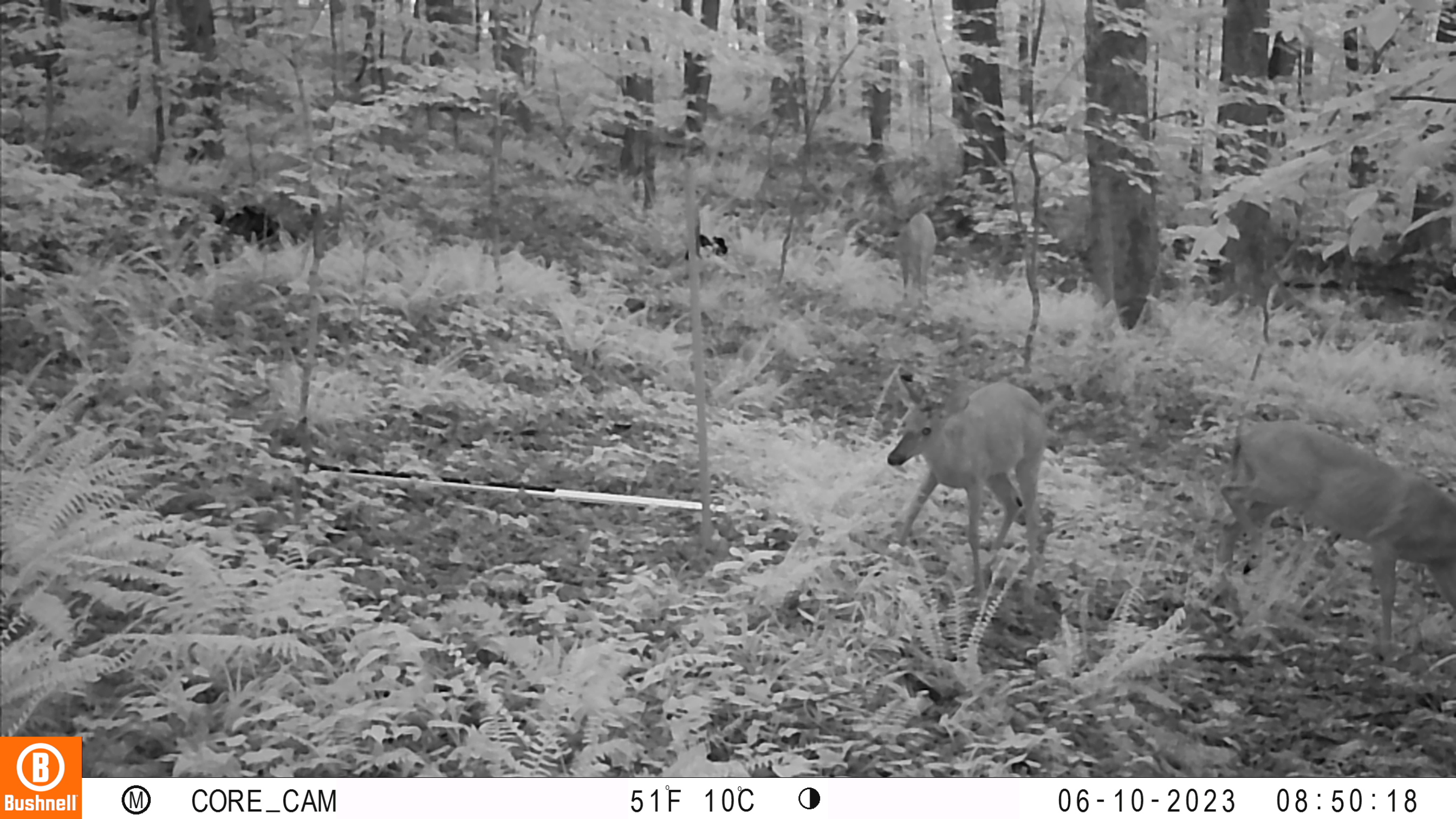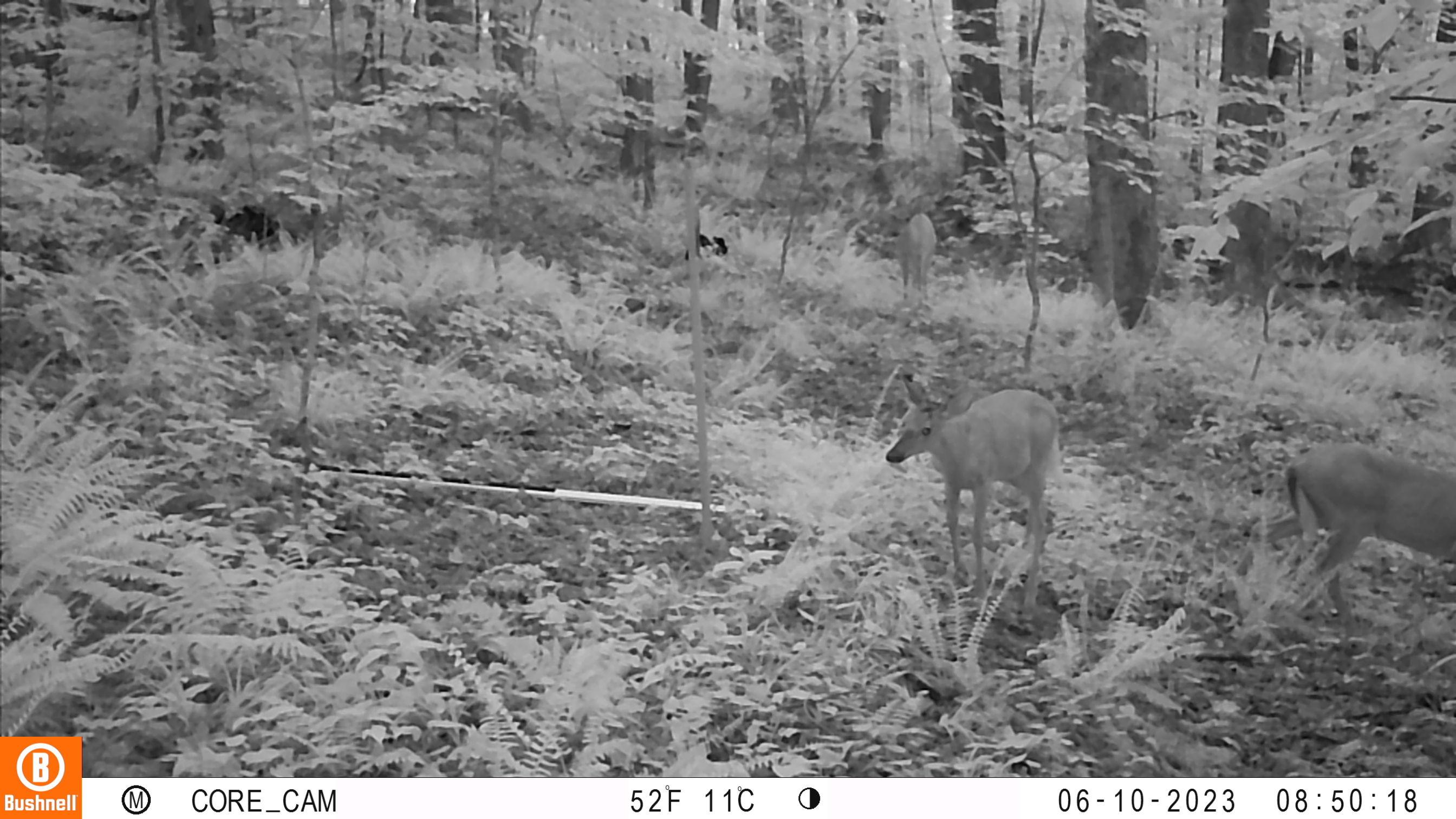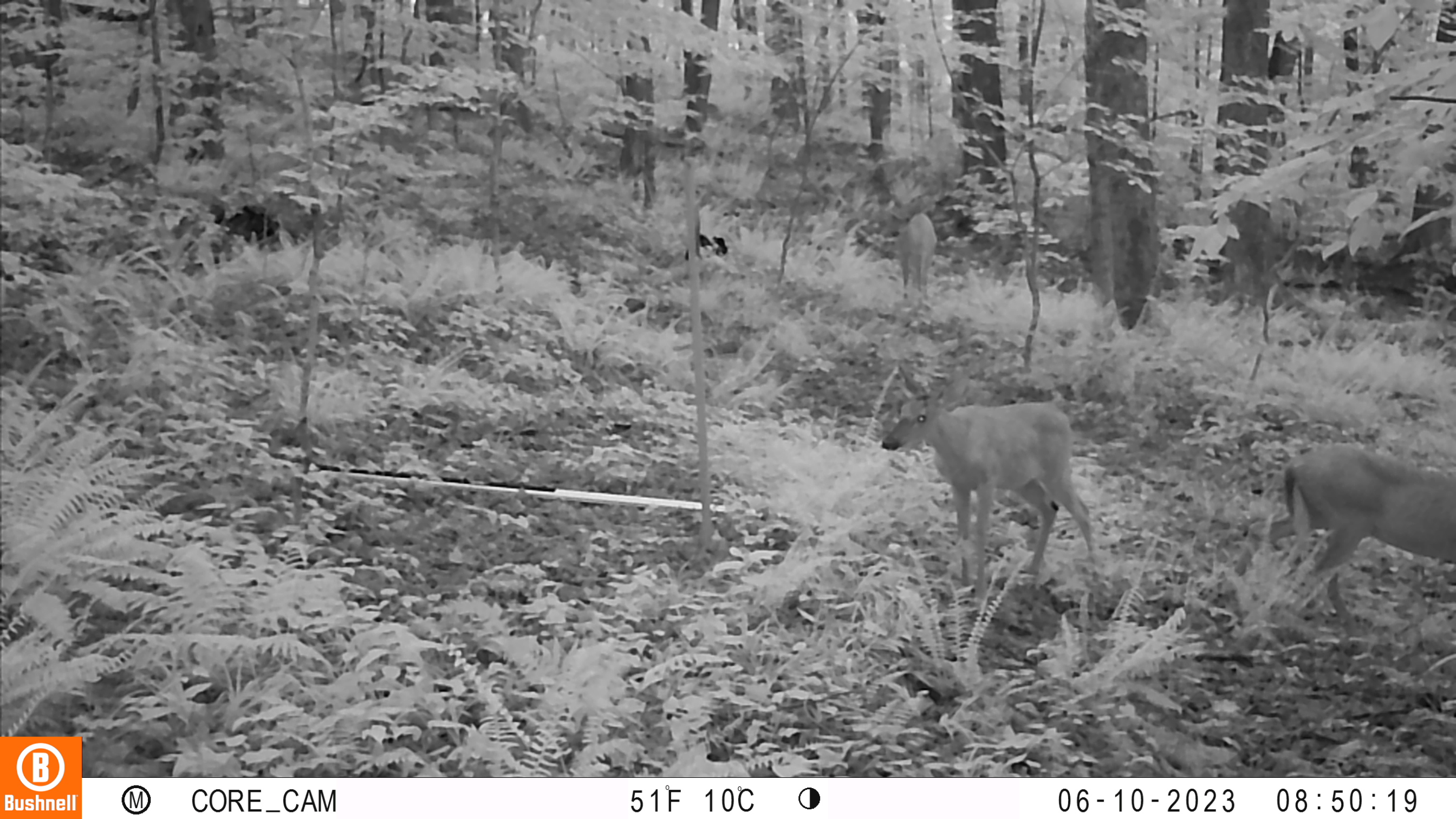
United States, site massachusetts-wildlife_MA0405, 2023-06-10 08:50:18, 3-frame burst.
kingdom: Animalia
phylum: Chordata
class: Mammalia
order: Artiodactyla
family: Cervidae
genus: Odocoileus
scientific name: Odocoileus virginianus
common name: white-tailed deer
White-tailed deer (Odocoileus virginianus).